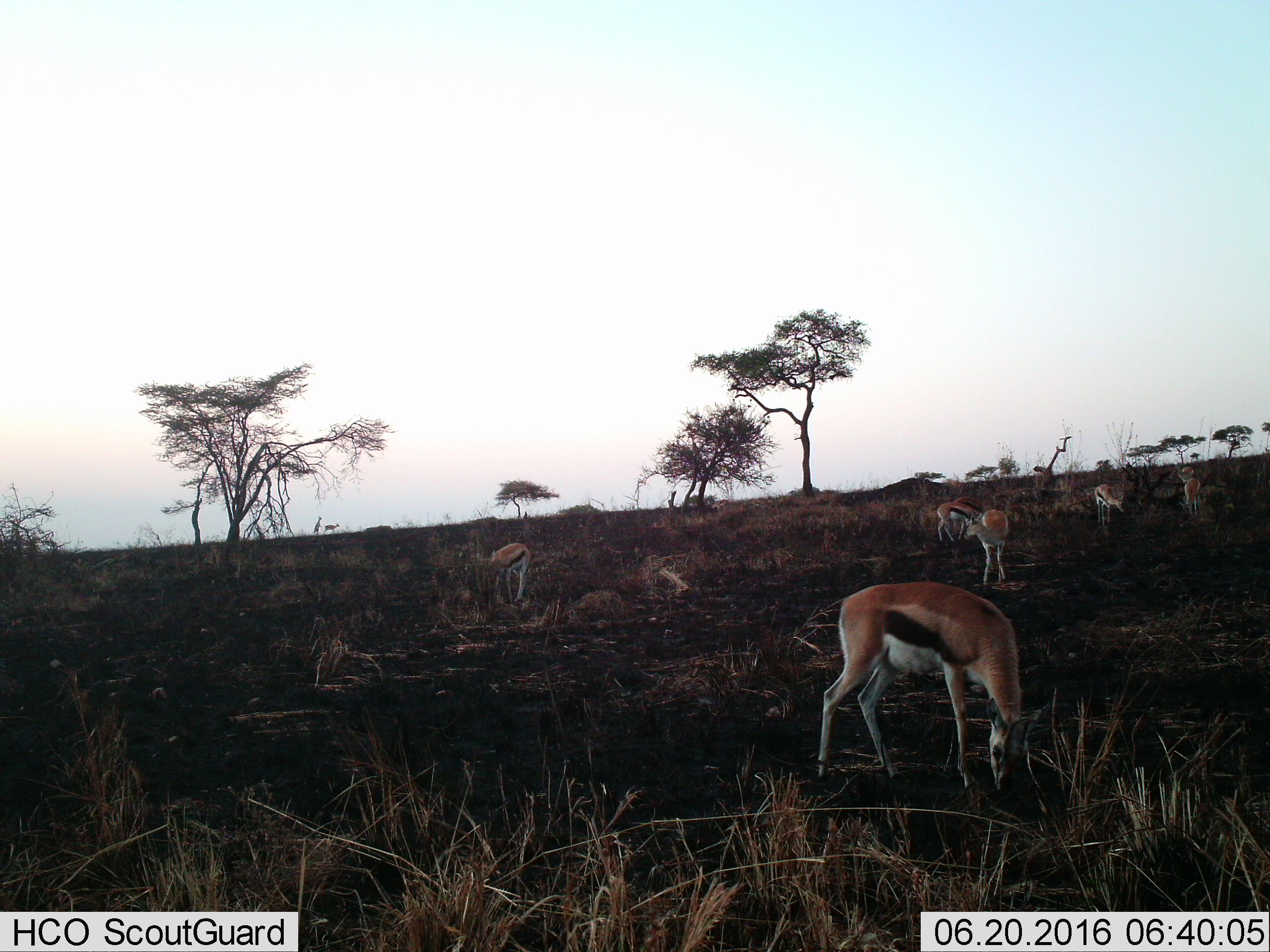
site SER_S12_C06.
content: unidentified animal